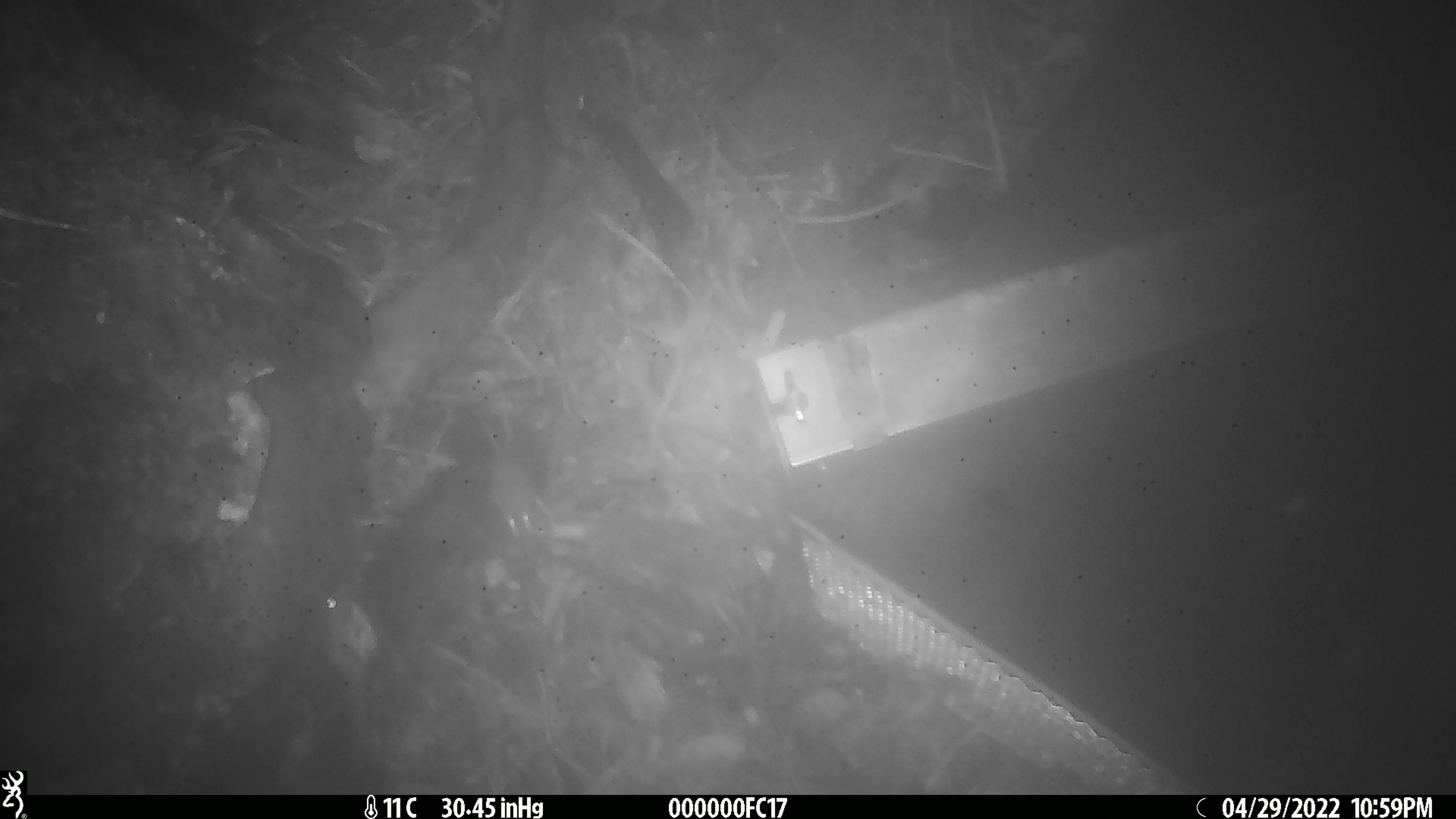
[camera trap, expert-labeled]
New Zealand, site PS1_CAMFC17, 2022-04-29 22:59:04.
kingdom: Animalia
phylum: Chordata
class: Mammalia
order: Rodentia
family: Muridae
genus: Mus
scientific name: Mus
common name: mouse